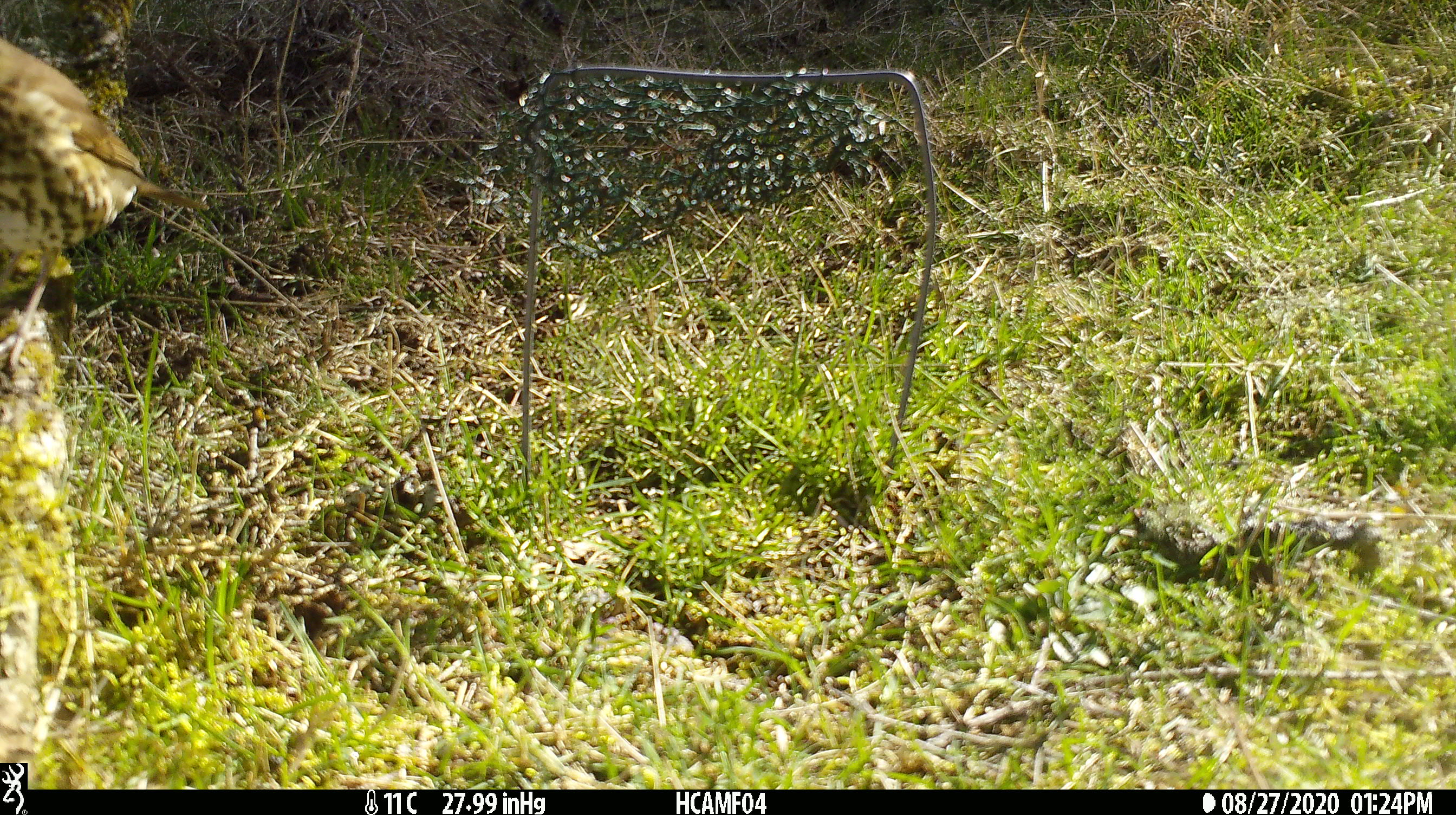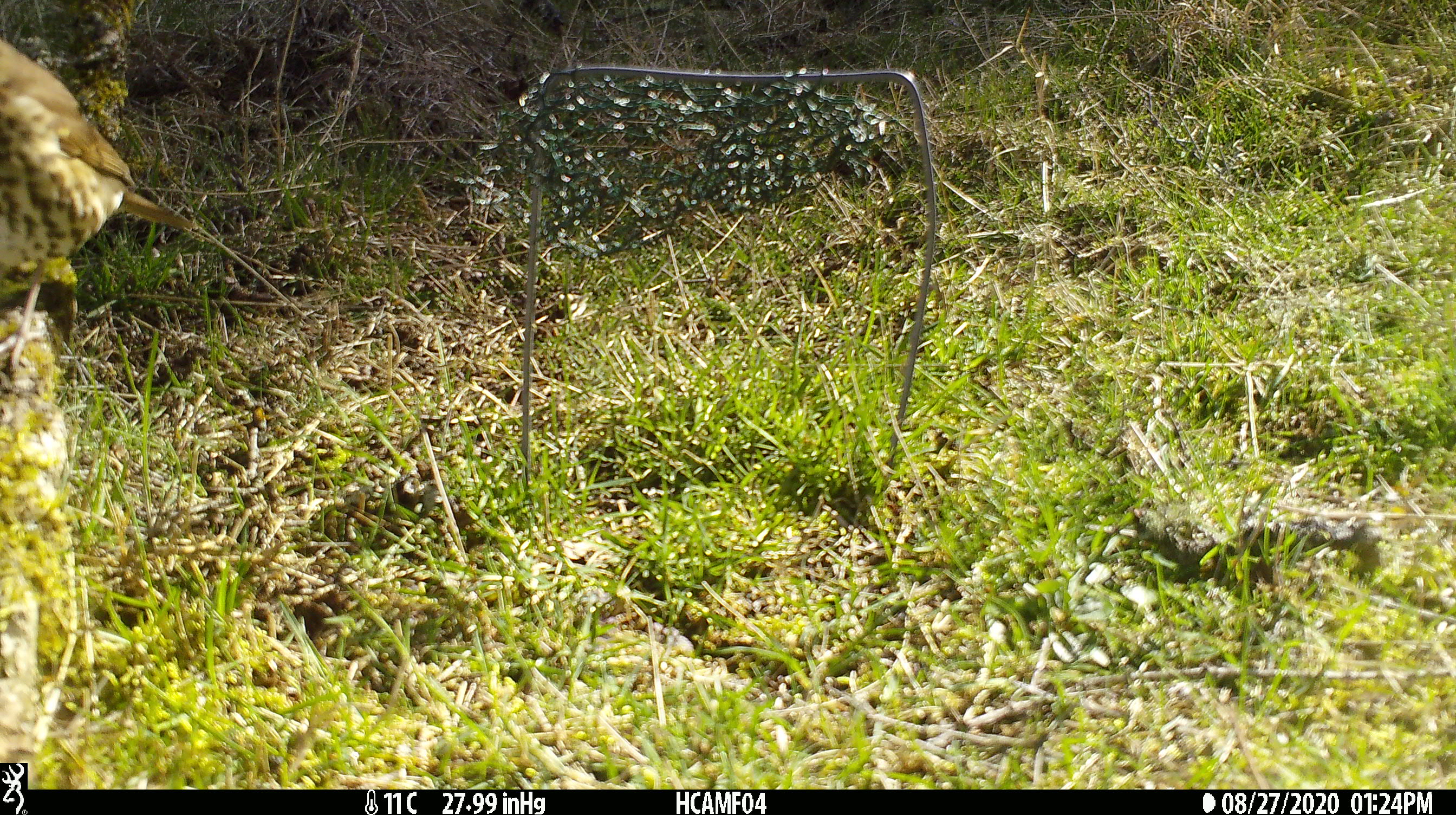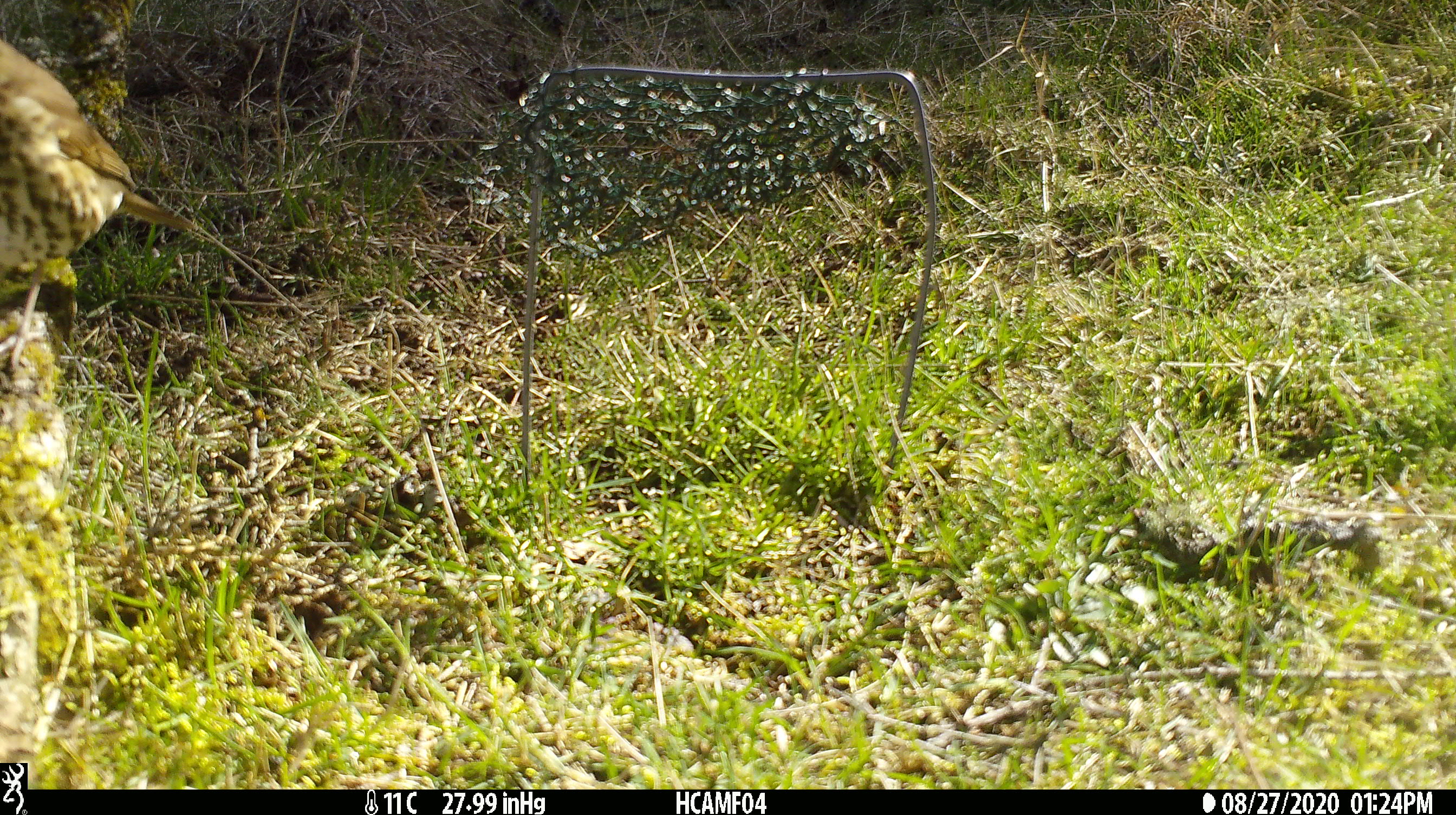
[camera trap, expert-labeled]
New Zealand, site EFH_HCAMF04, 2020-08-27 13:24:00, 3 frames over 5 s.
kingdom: Animalia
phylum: Chordata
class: Aves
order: Passeriformes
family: Turdidae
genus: Turdus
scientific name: Turdus philomelos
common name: song thrush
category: thrush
Thrush (song thrush) (Turdus philomelos).